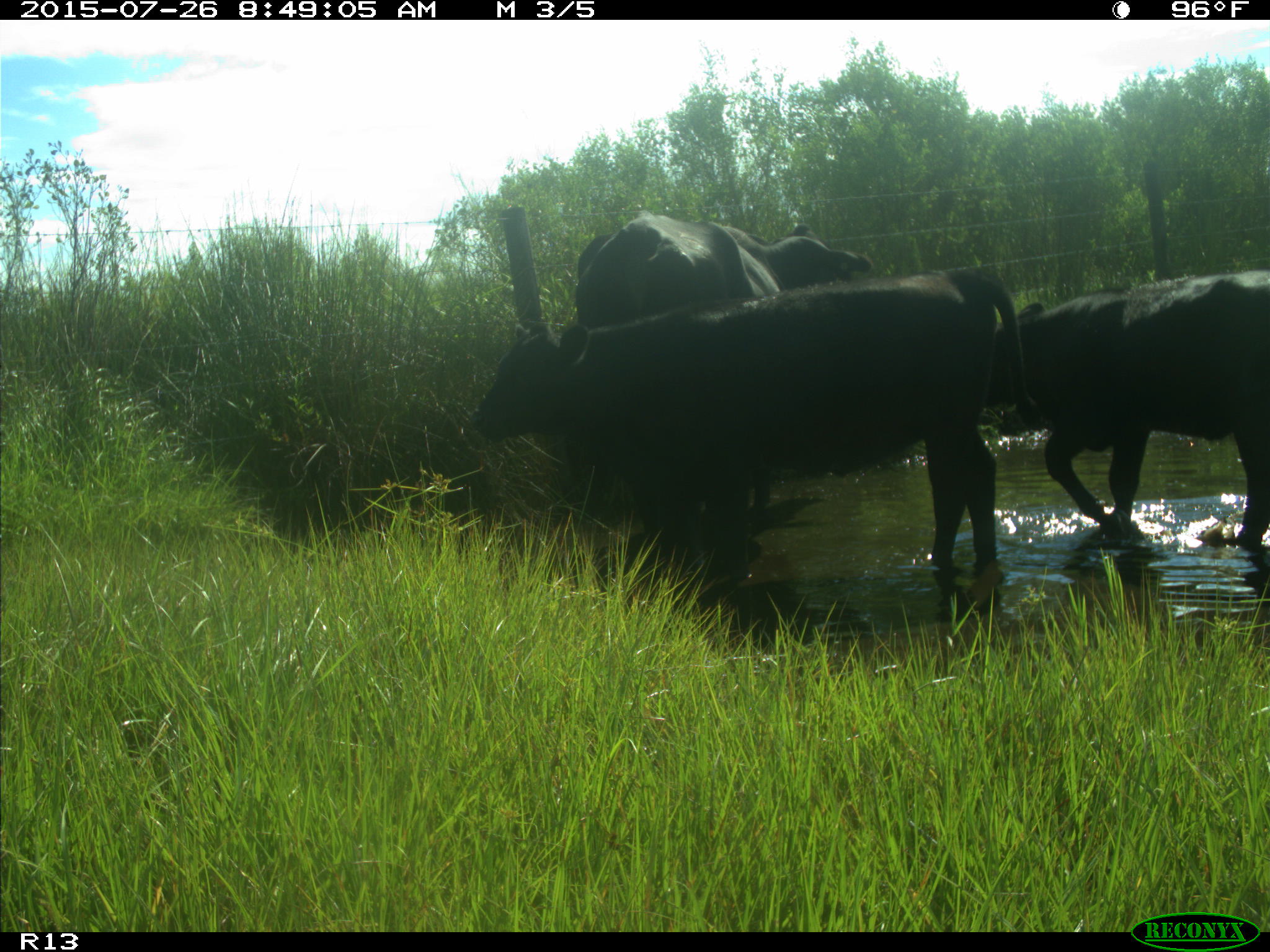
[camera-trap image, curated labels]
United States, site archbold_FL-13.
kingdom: Animalia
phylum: Chordata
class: Mammalia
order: Artiodactyla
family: Bovidae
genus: Bos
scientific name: Bos taurus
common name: domestic cow